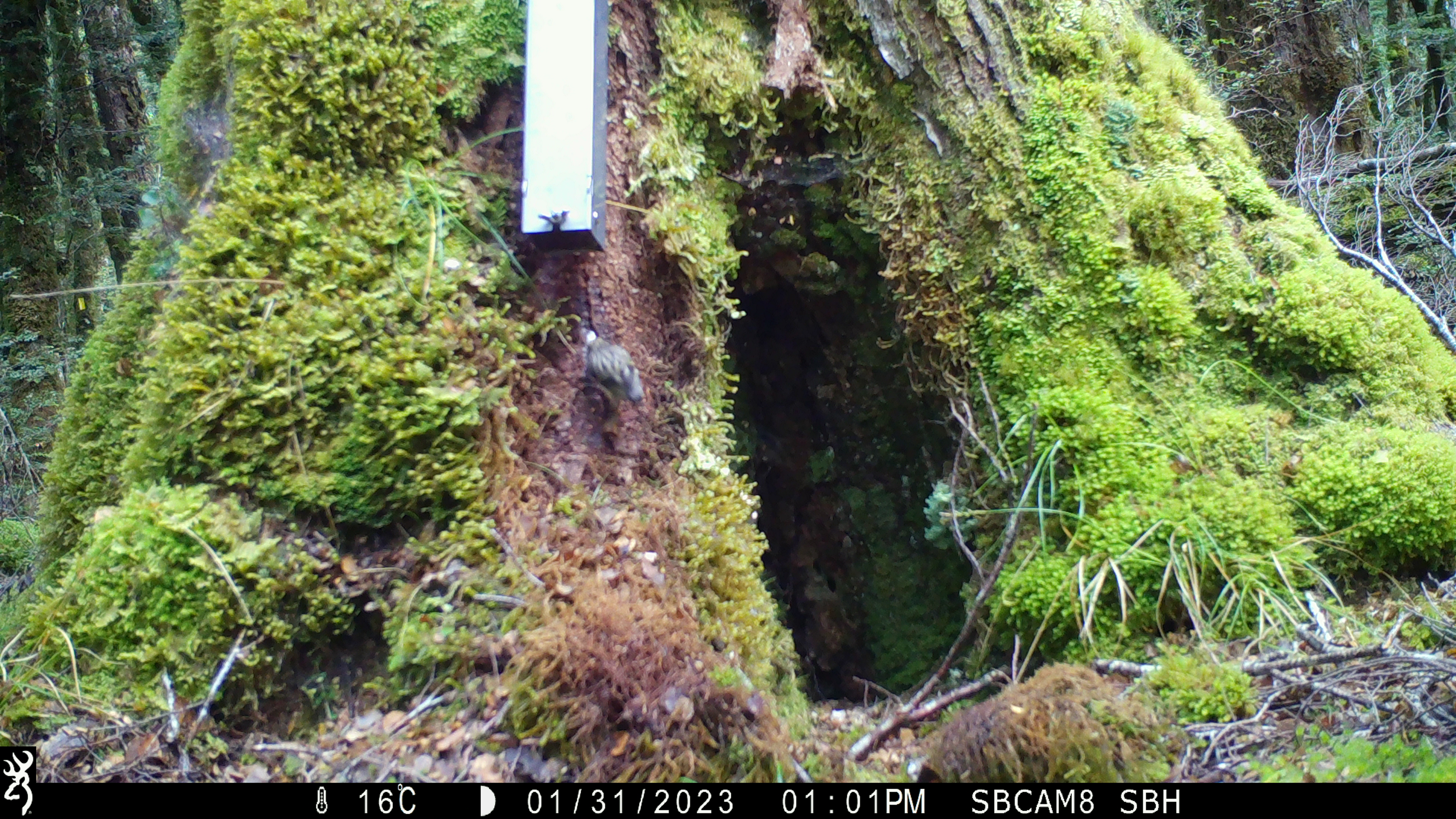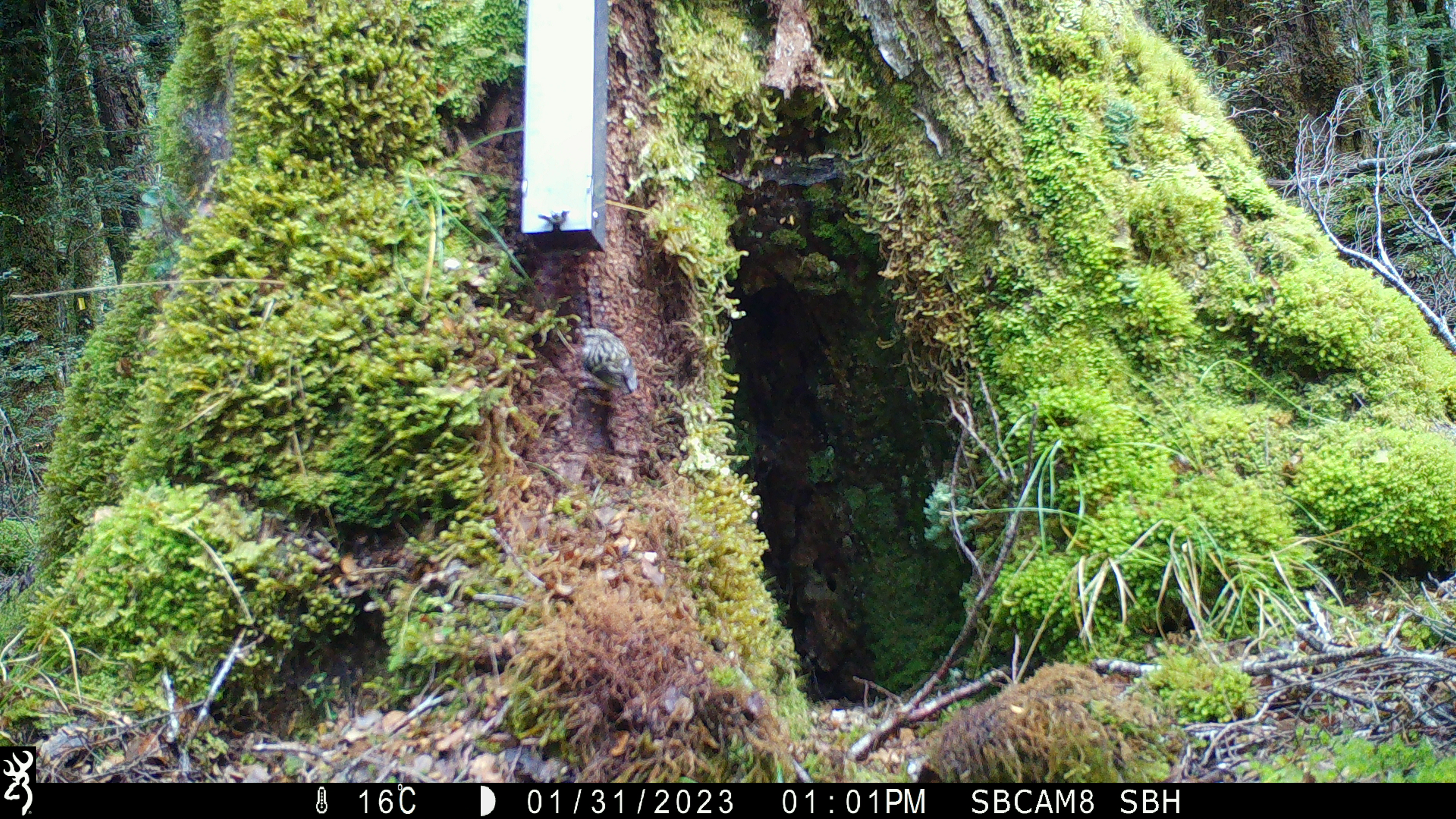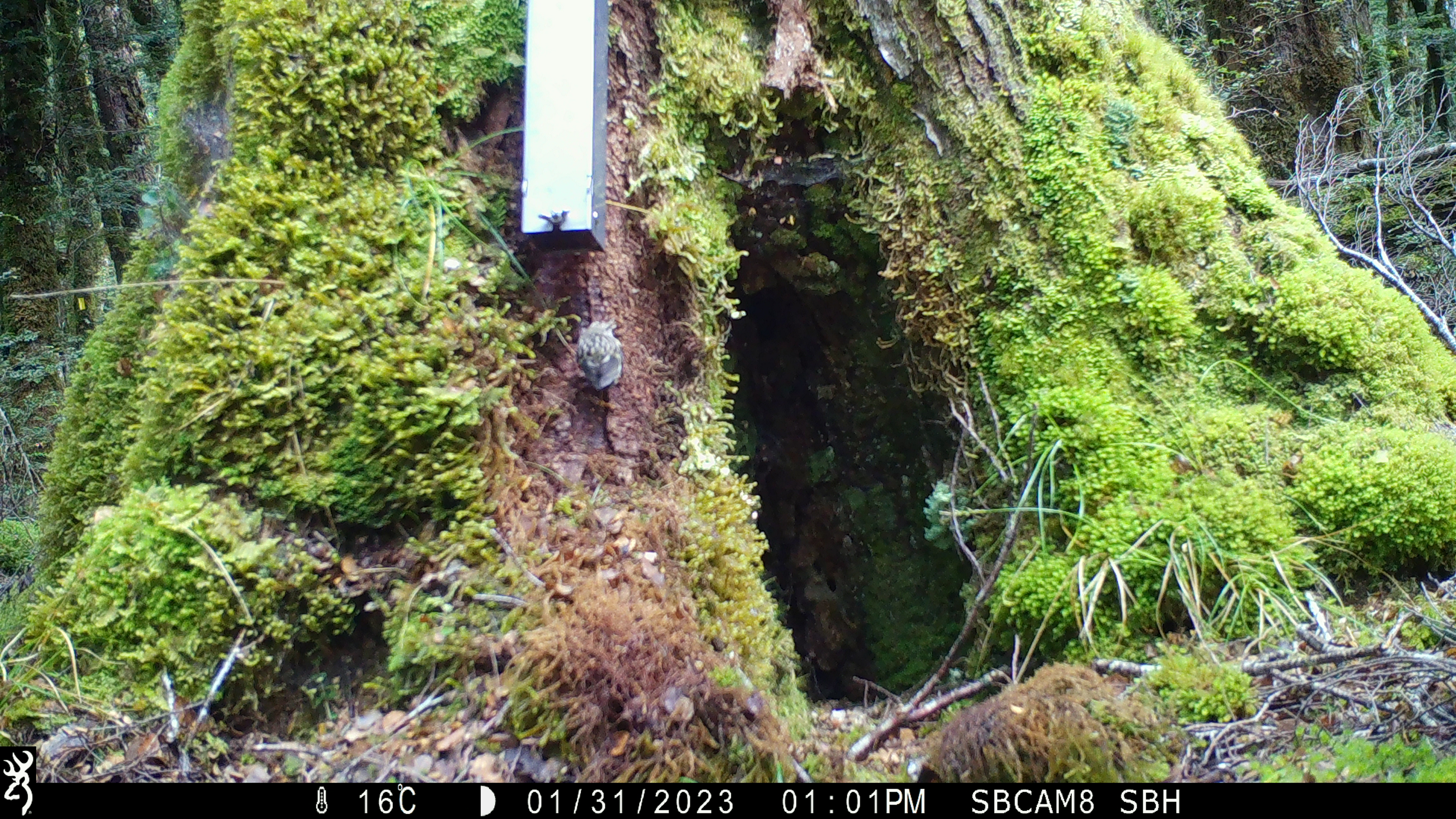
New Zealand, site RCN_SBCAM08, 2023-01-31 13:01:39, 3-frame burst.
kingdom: Animalia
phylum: Chordata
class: Aves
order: Passeriformes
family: Acanthisittidae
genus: Acanthisitta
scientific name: Acanthisitta chloris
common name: rifleman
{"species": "rifleman (Acanthisitta chloris)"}